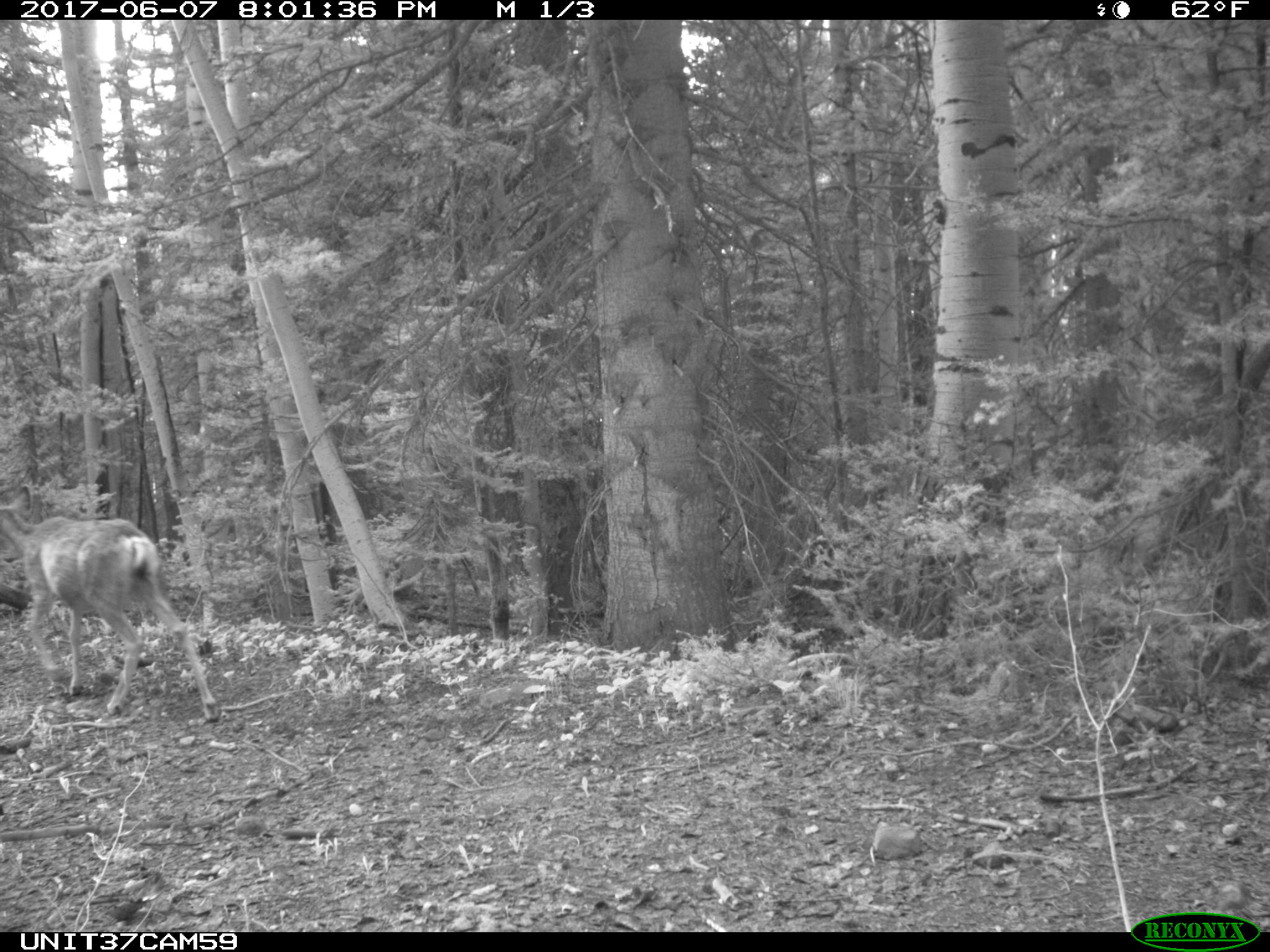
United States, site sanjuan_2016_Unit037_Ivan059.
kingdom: Animalia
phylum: Chordata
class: Mammalia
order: Artiodactyla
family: Cervidae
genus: Odocoileus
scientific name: Odocoileus hemionus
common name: mule deer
Odocoileus hemionus (mule deer).